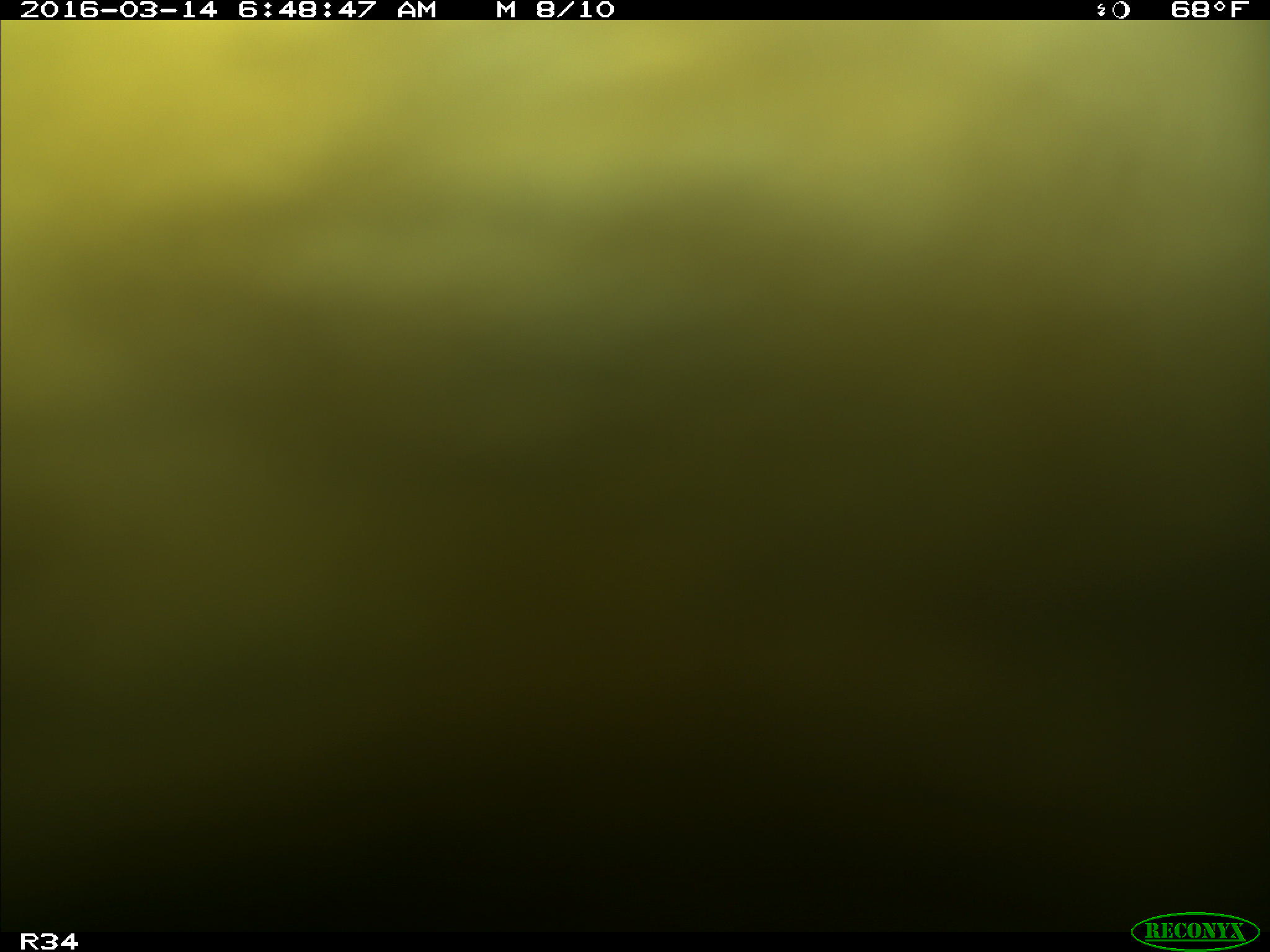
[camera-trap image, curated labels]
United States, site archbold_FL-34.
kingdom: Animalia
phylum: Chordata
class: Mammalia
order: Artiodactyla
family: Bovidae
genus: Bos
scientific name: Bos taurus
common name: domestic cow